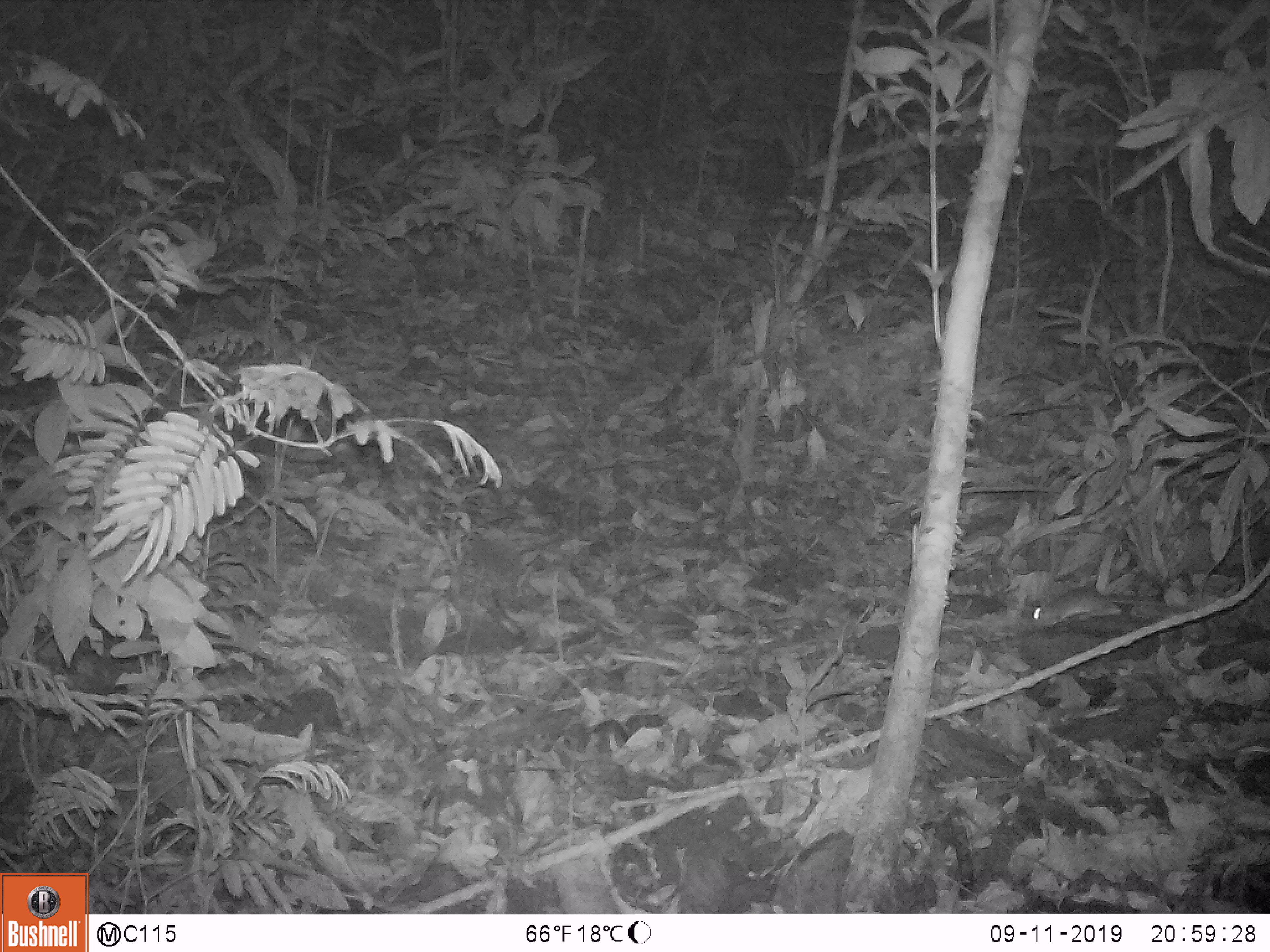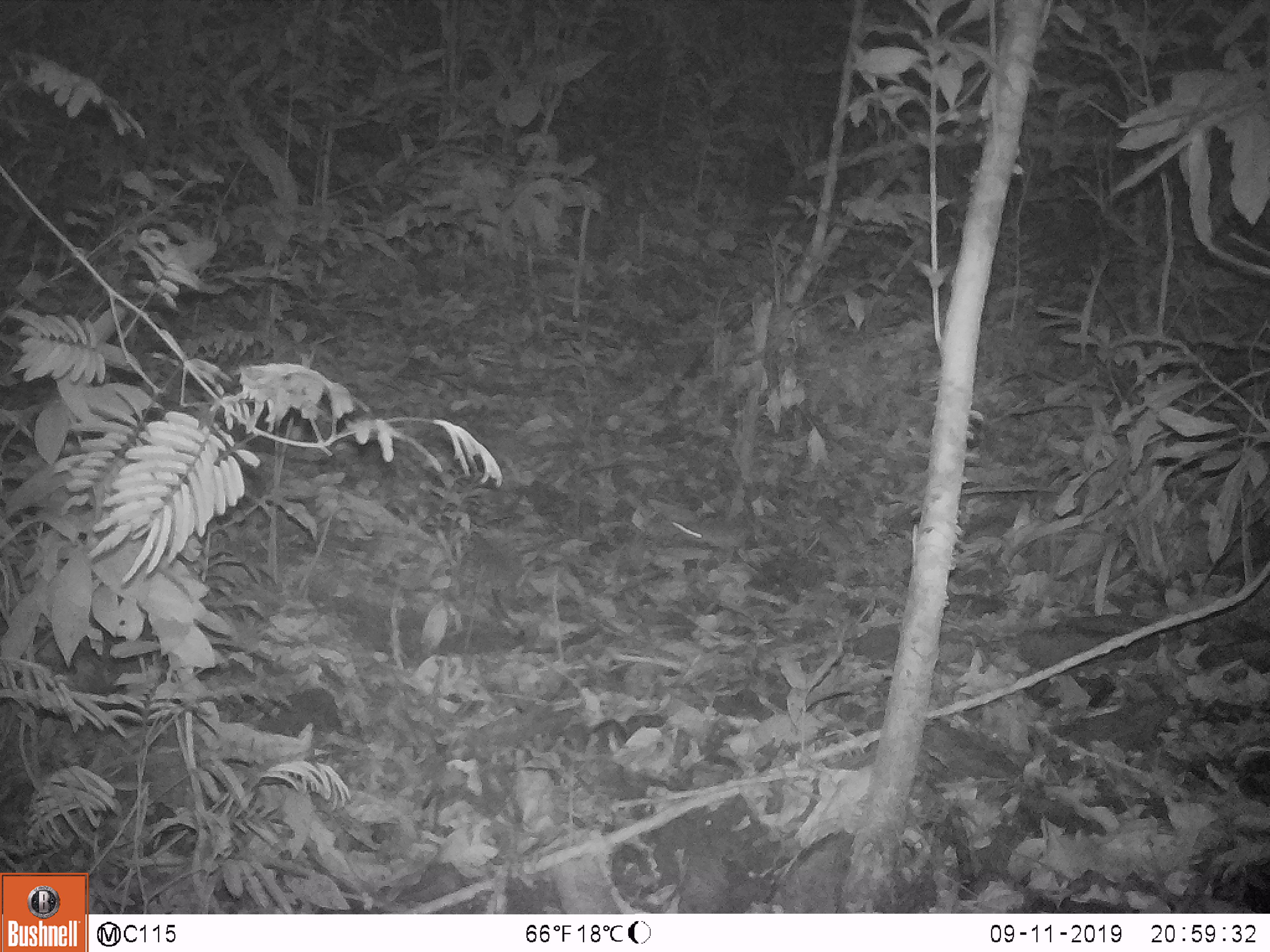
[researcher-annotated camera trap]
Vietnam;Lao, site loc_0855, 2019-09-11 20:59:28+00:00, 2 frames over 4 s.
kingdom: Animalia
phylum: Chordata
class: Mammalia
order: Rodentia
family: Muridae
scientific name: Muridae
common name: old-world mice and rats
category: unidentified murid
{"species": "unidentified murid (old-world mice and rats) (Muridae)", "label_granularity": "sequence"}